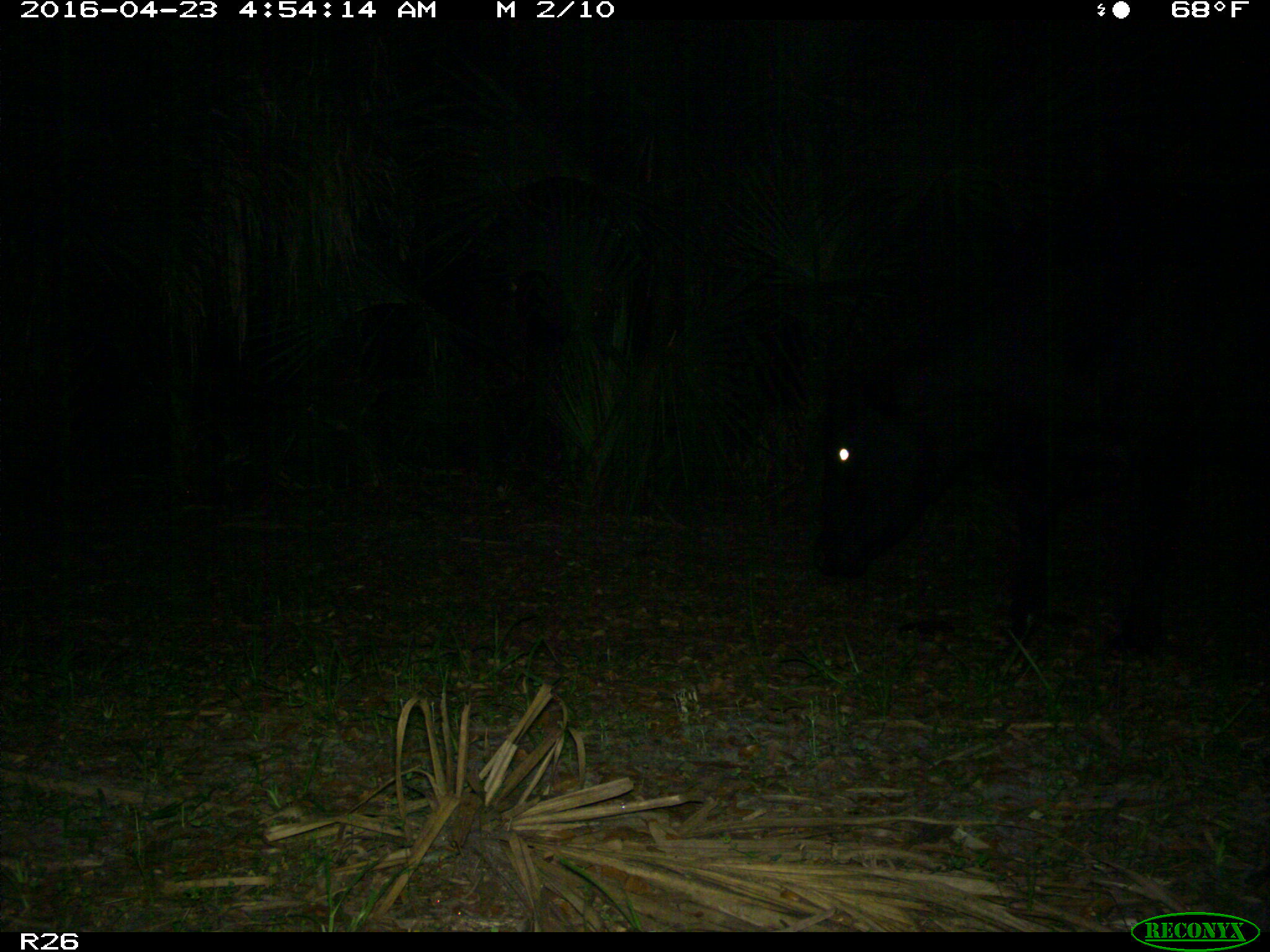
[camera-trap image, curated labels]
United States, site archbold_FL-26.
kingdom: Animalia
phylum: Chordata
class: Mammalia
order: Artiodactyla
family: Bovidae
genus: Bos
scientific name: Bos taurus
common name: domestic cow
Bos taurus (domestic cow).